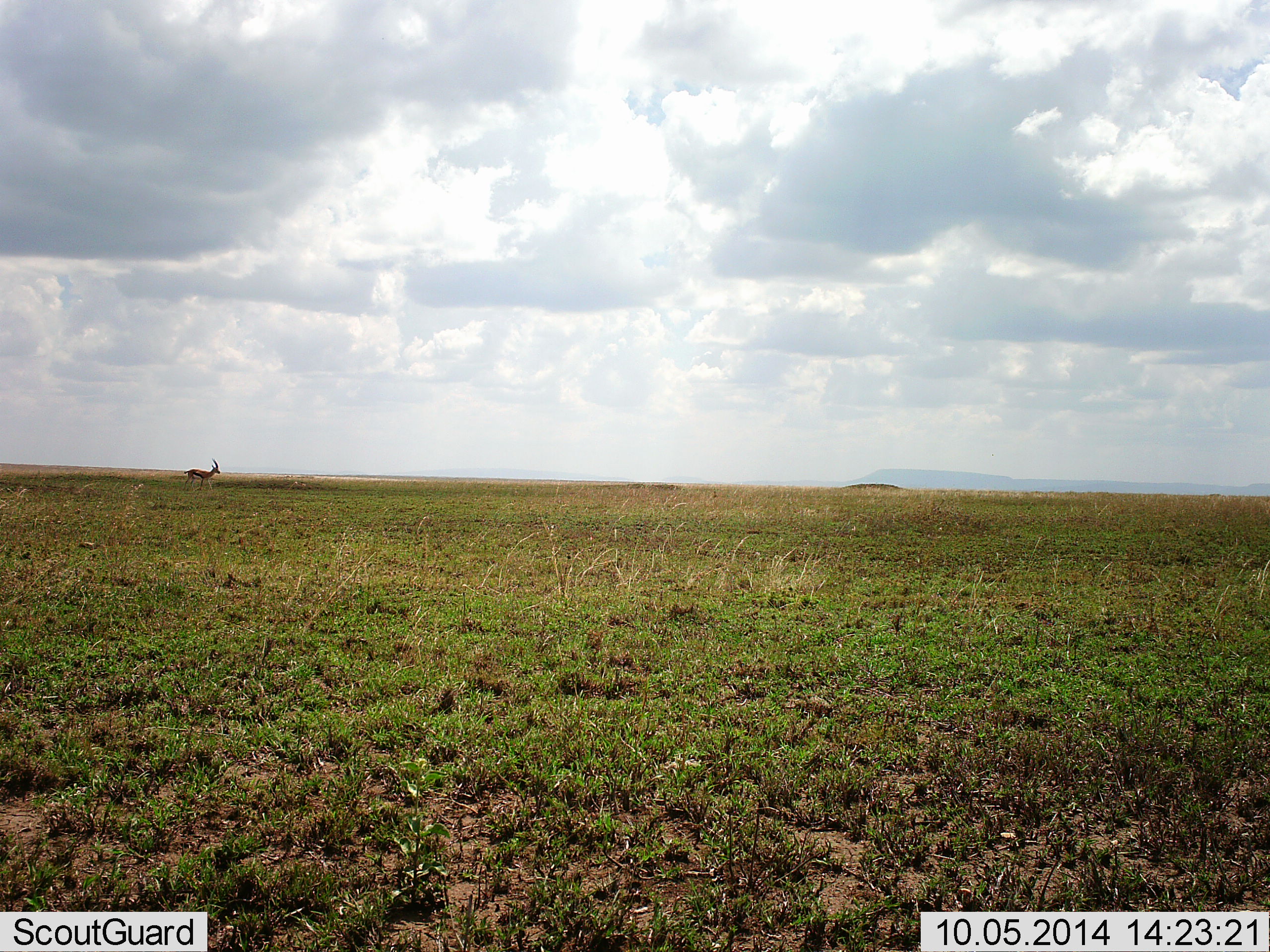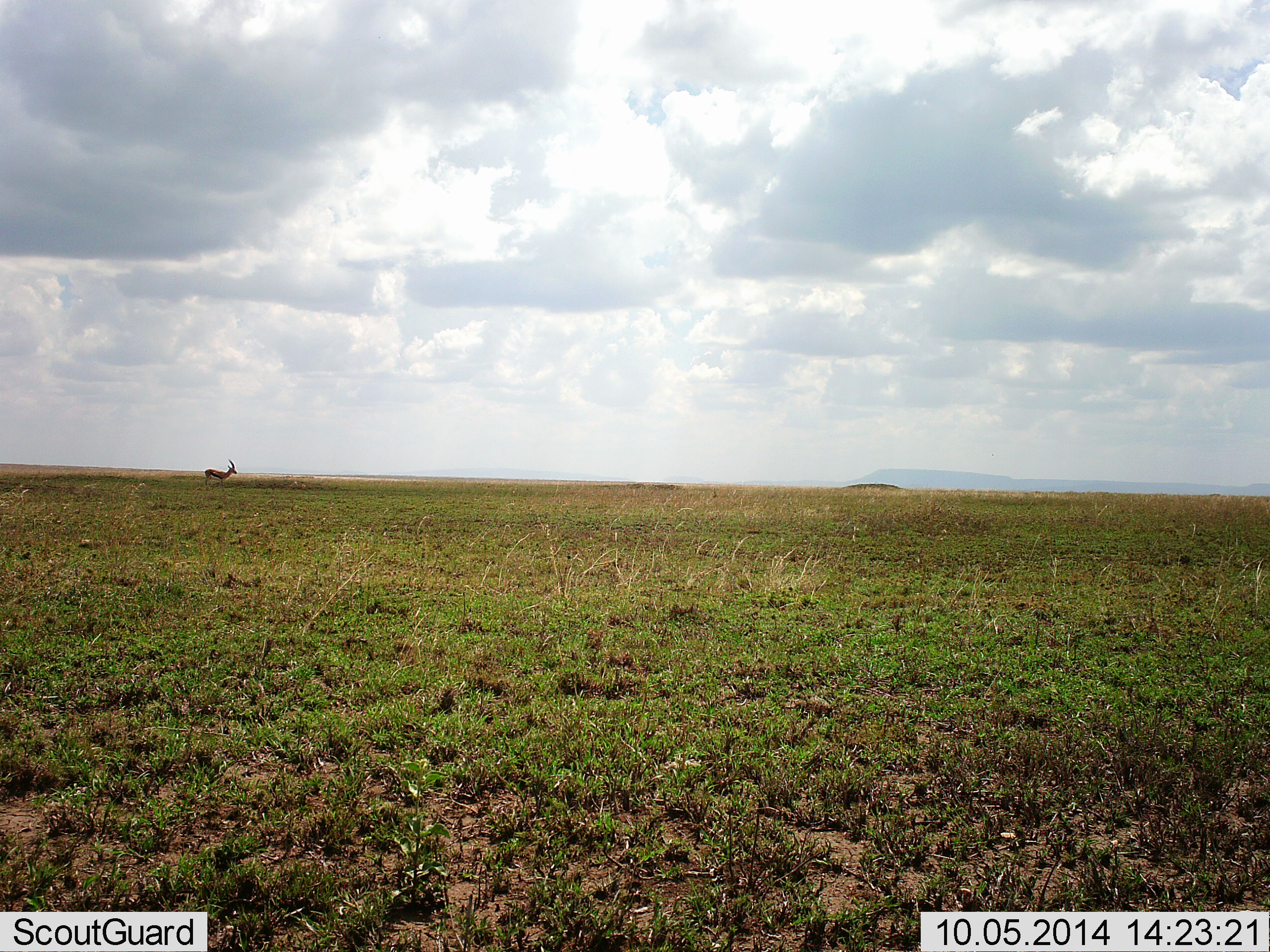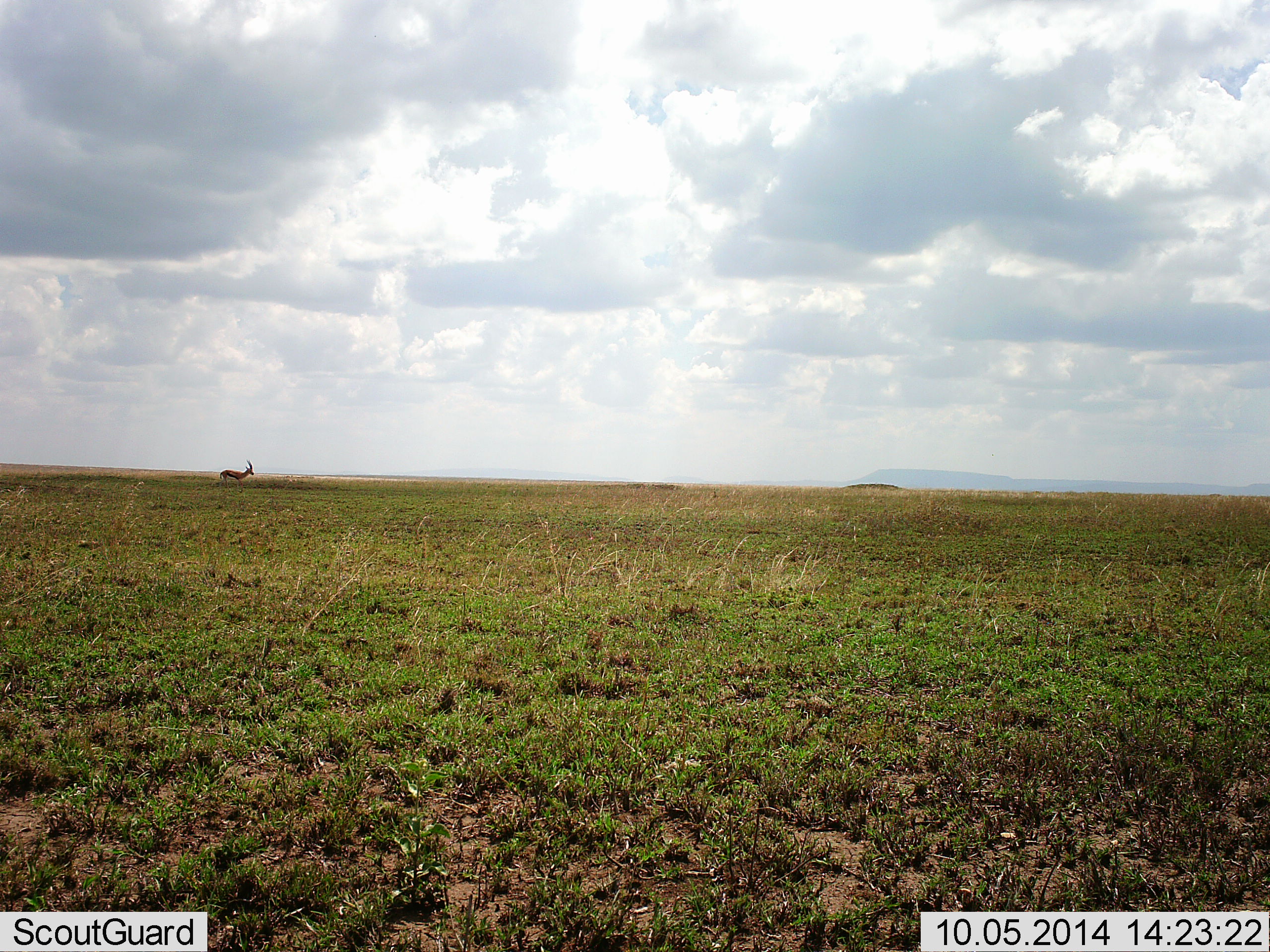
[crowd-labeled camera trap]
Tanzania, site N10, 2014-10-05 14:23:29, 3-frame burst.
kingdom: Animalia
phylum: Chordata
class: Mammalia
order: Artiodactyla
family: Bovidae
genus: Eudorcas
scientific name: Eudorcas thomsonii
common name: thomson's gazelle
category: gazellethomsons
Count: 1.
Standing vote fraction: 0%.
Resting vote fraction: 0%.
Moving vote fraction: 100%.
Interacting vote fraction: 0%.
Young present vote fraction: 0%.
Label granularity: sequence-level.